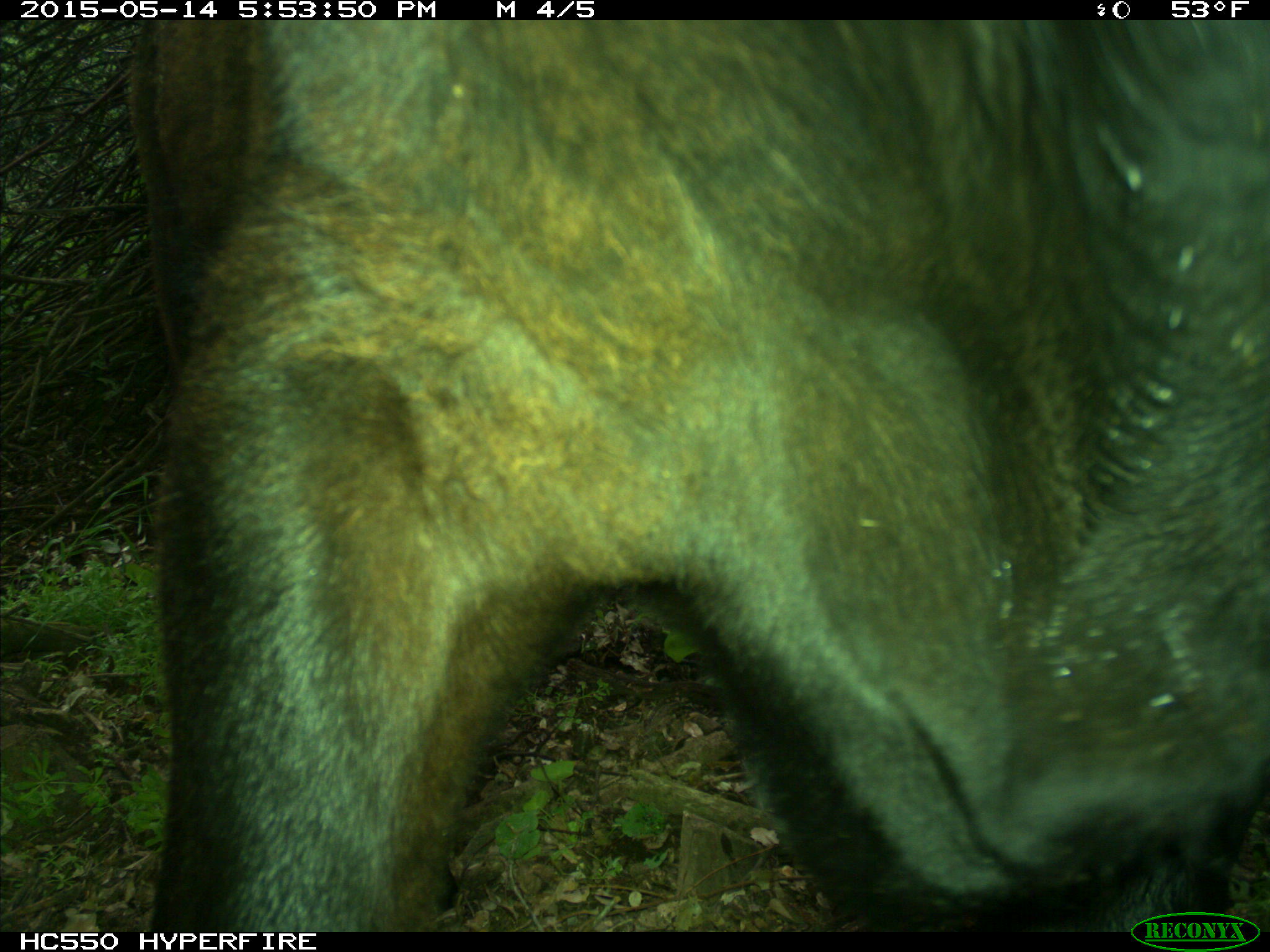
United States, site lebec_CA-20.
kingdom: Animalia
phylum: Chordata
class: Mammalia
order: Artiodactyla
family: Bovidae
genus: Bos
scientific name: Bos taurus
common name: domestic cow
Bos taurus (domestic cow).